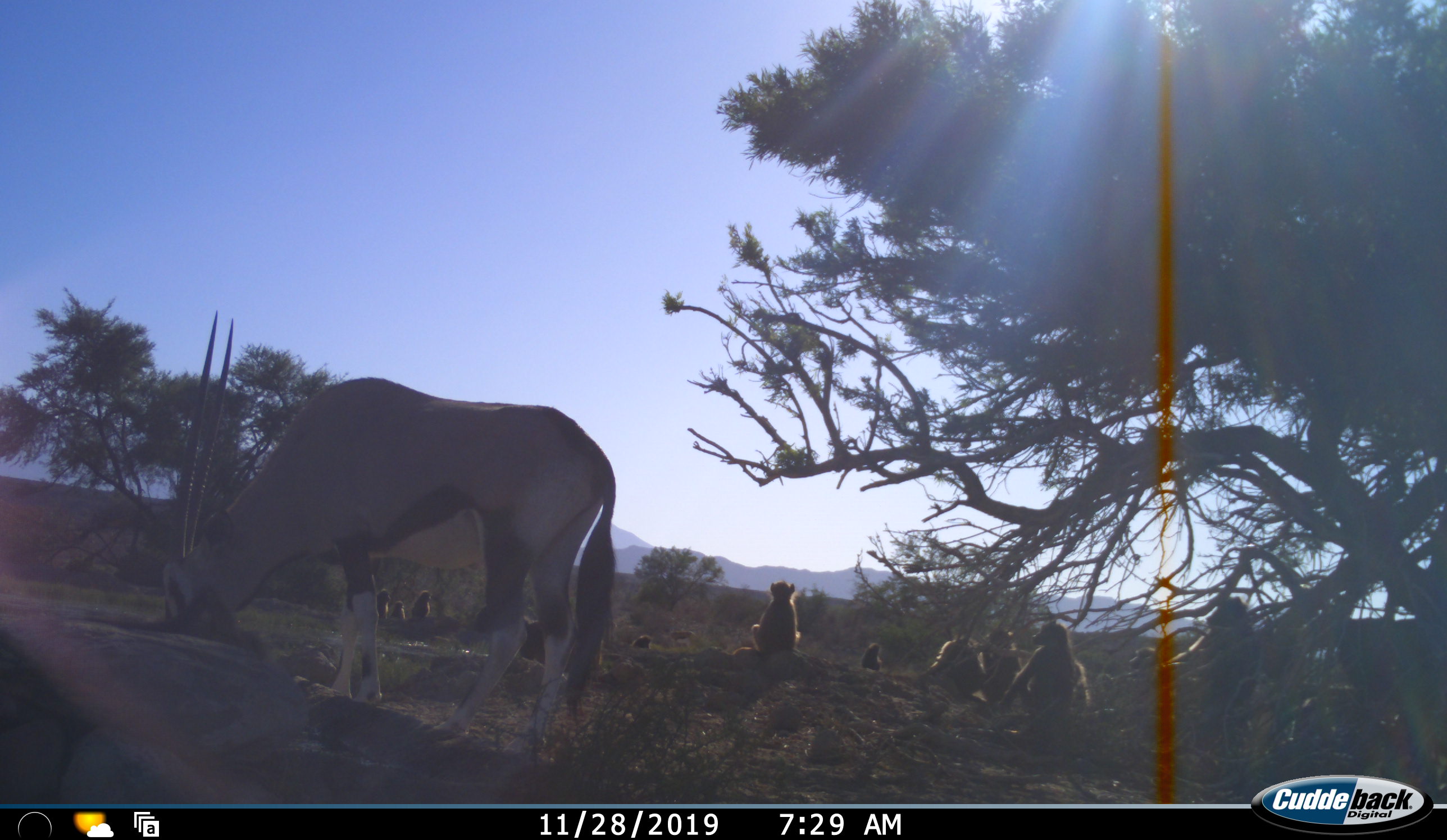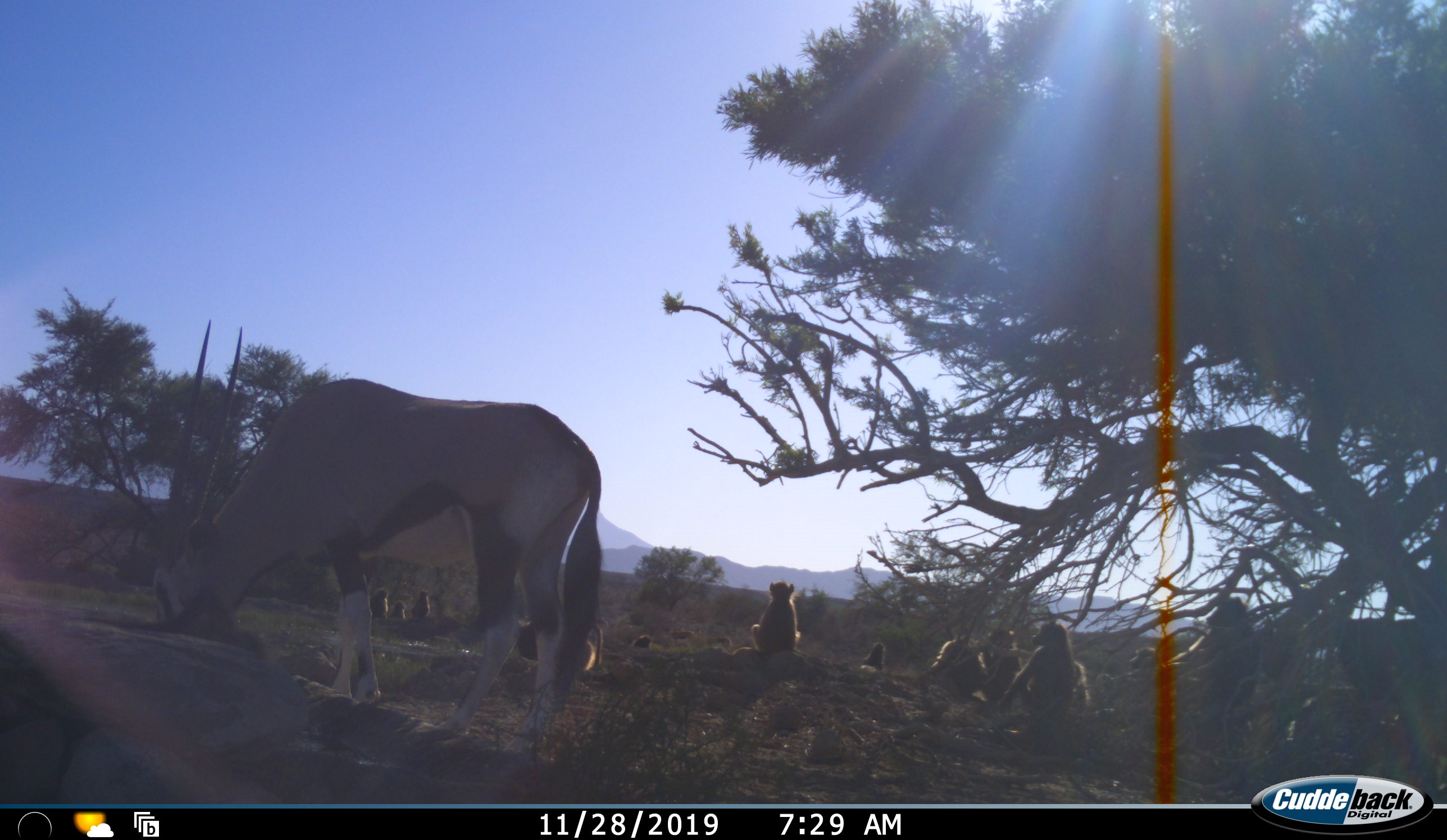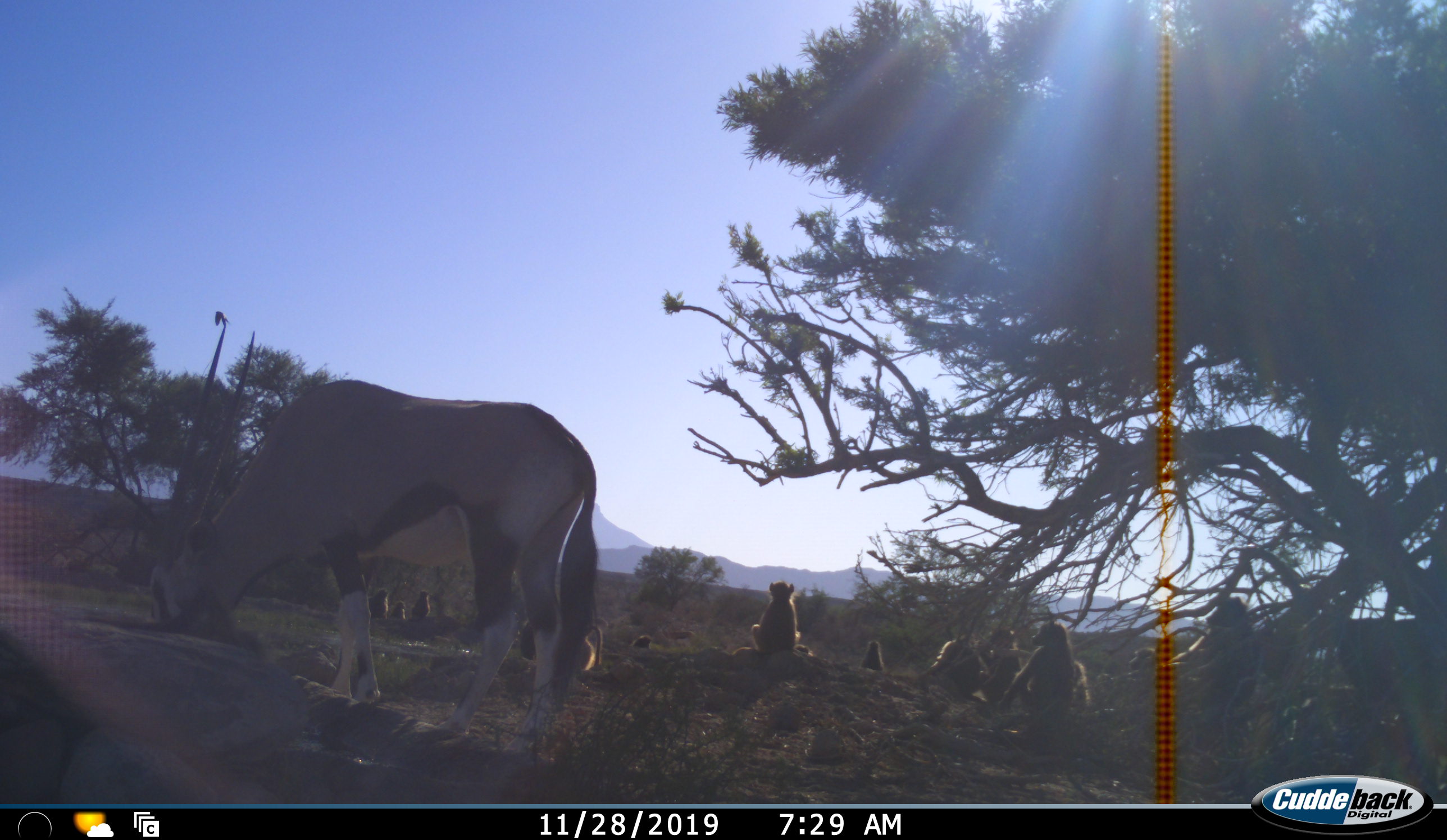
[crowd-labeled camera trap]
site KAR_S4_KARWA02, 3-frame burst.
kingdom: Animalia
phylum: Chordata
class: Mammalia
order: Primates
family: Cercopithecidae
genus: Papio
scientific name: Papio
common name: baboon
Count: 11-50.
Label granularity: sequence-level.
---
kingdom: Animalia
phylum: Chordata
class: Mammalia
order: Artiodactyla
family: Bovidae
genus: Oryx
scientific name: Oryx gazella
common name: gemsbok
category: oryx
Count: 1.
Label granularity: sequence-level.